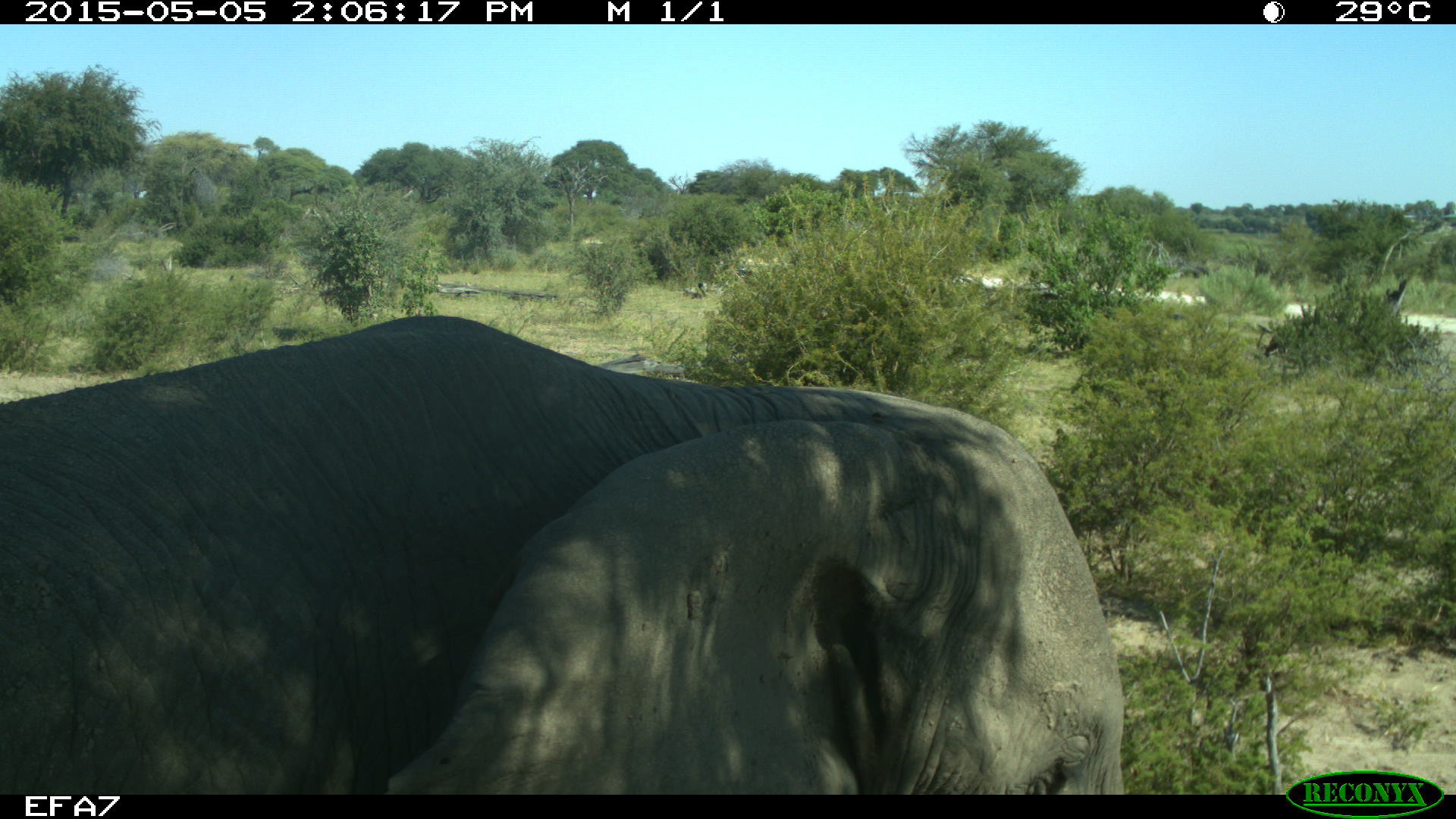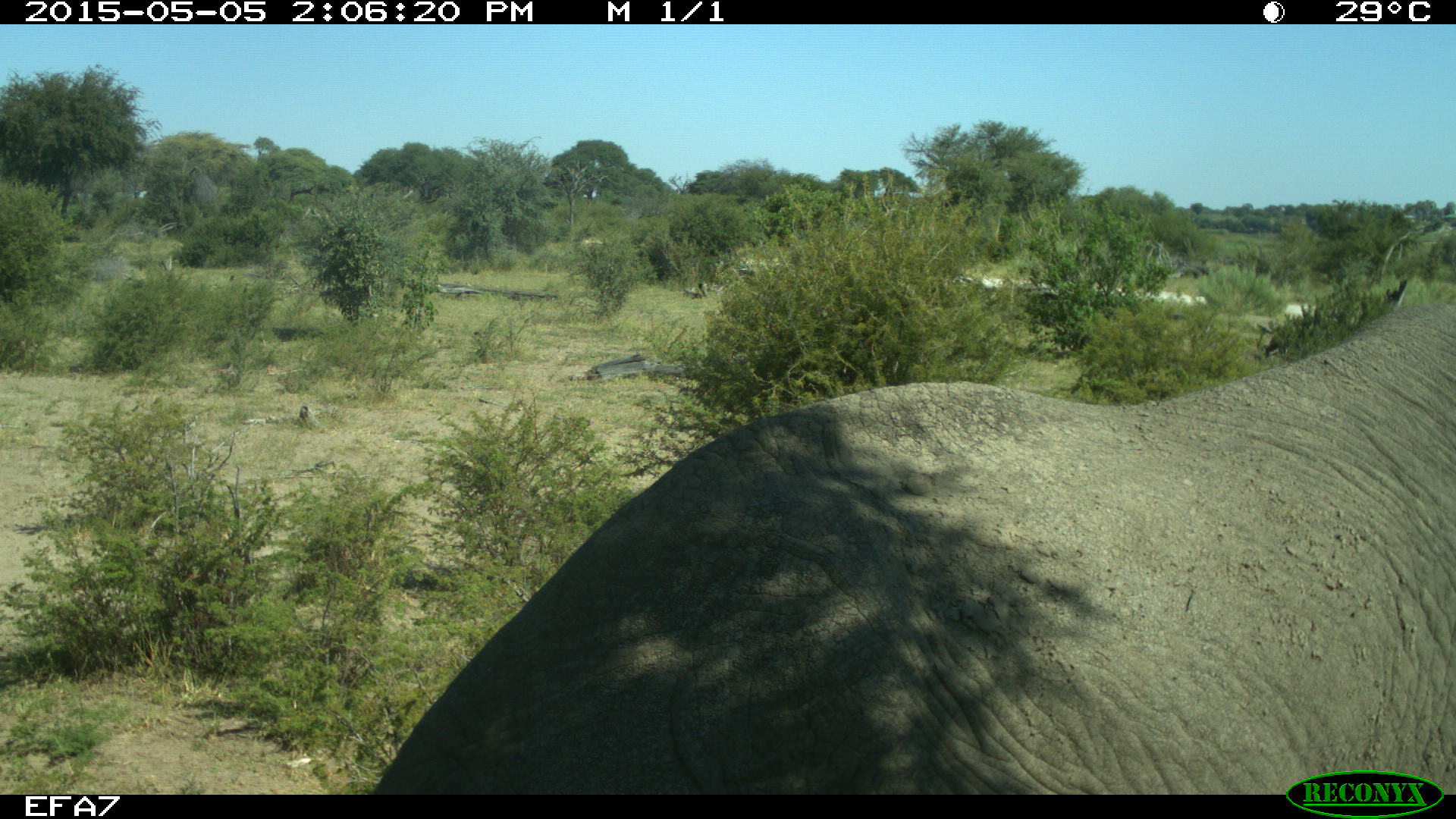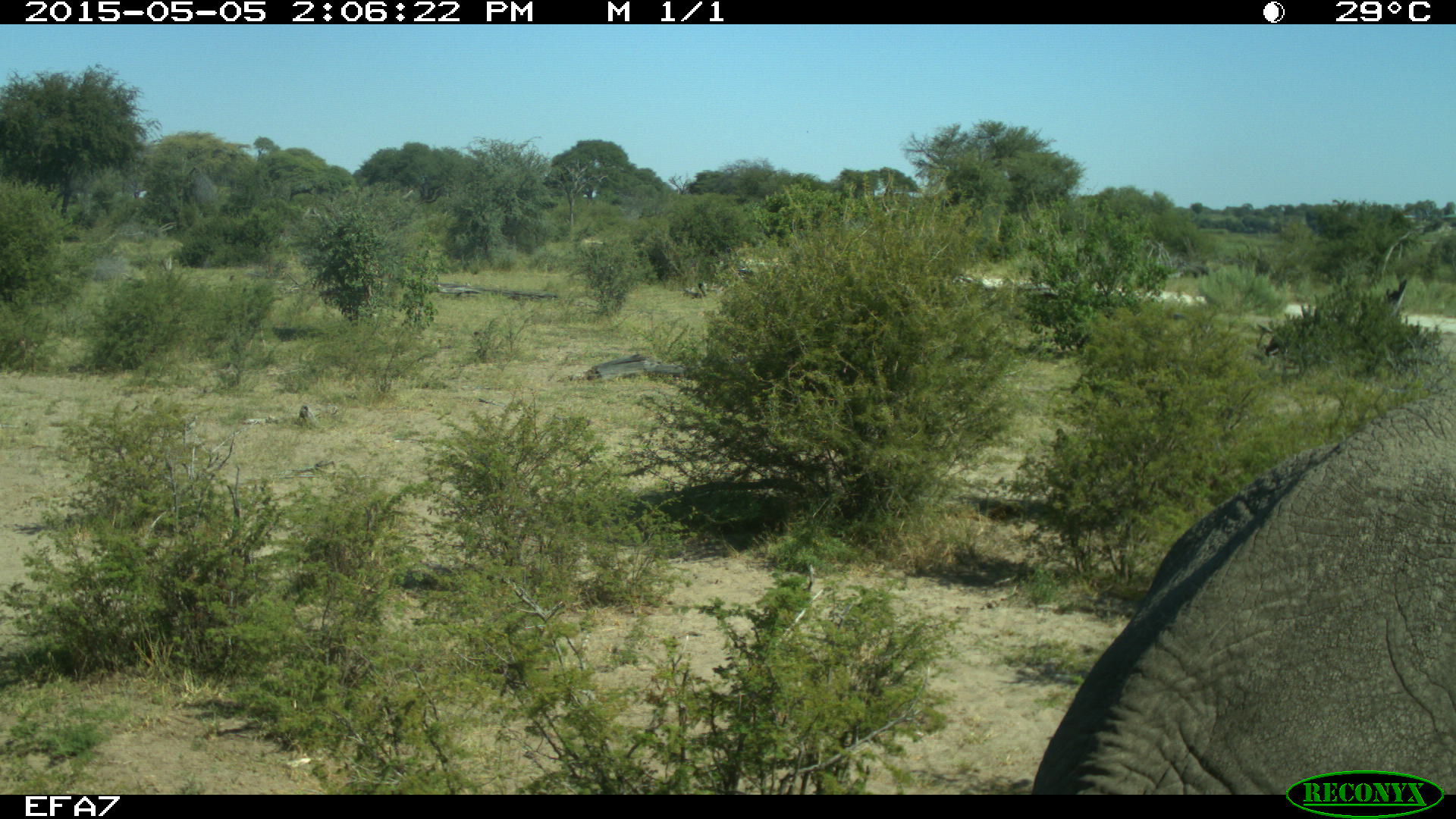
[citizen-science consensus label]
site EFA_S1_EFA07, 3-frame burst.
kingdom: Animalia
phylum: Chordata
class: Mammalia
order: Proboscidea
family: Elephantidae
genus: Loxodonta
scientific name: Loxodonta africana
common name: african bush elephant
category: elephant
Elephant (african bush elephant) (Loxodonta africana), count 1. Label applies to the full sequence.